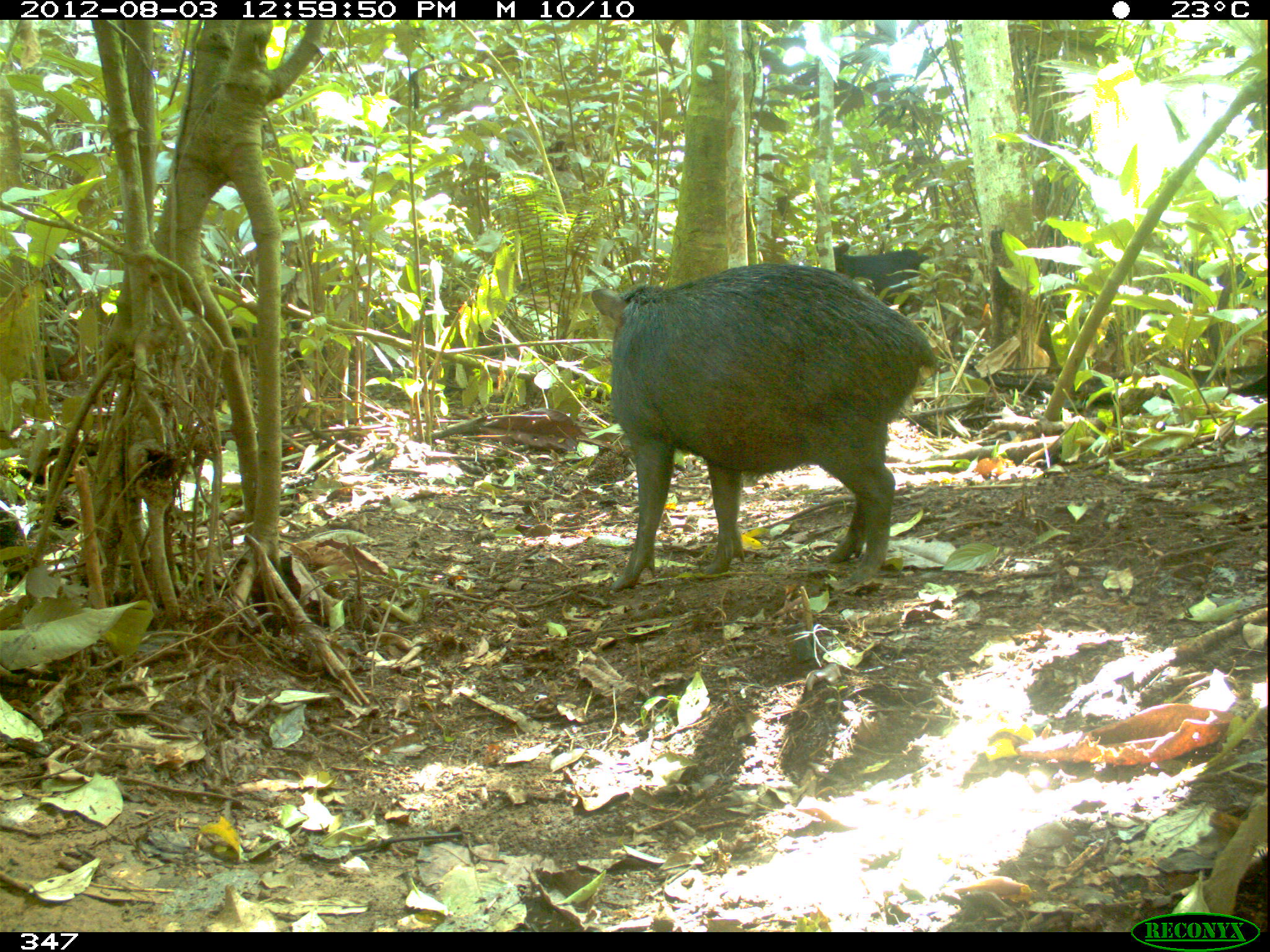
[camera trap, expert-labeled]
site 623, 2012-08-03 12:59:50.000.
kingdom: Animalia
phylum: Chordata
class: Mammalia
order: Artiodactyla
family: Tayassuidae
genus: Tayassu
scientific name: Tayassu pecari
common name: white-lipped peccary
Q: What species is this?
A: Tayassu pecari (white-lipped peccary).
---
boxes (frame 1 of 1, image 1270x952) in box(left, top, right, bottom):
tayassu pecari: box(590, 260, 941, 593); box(1172, 255, 1267, 366); box(813, 240, 939, 314)